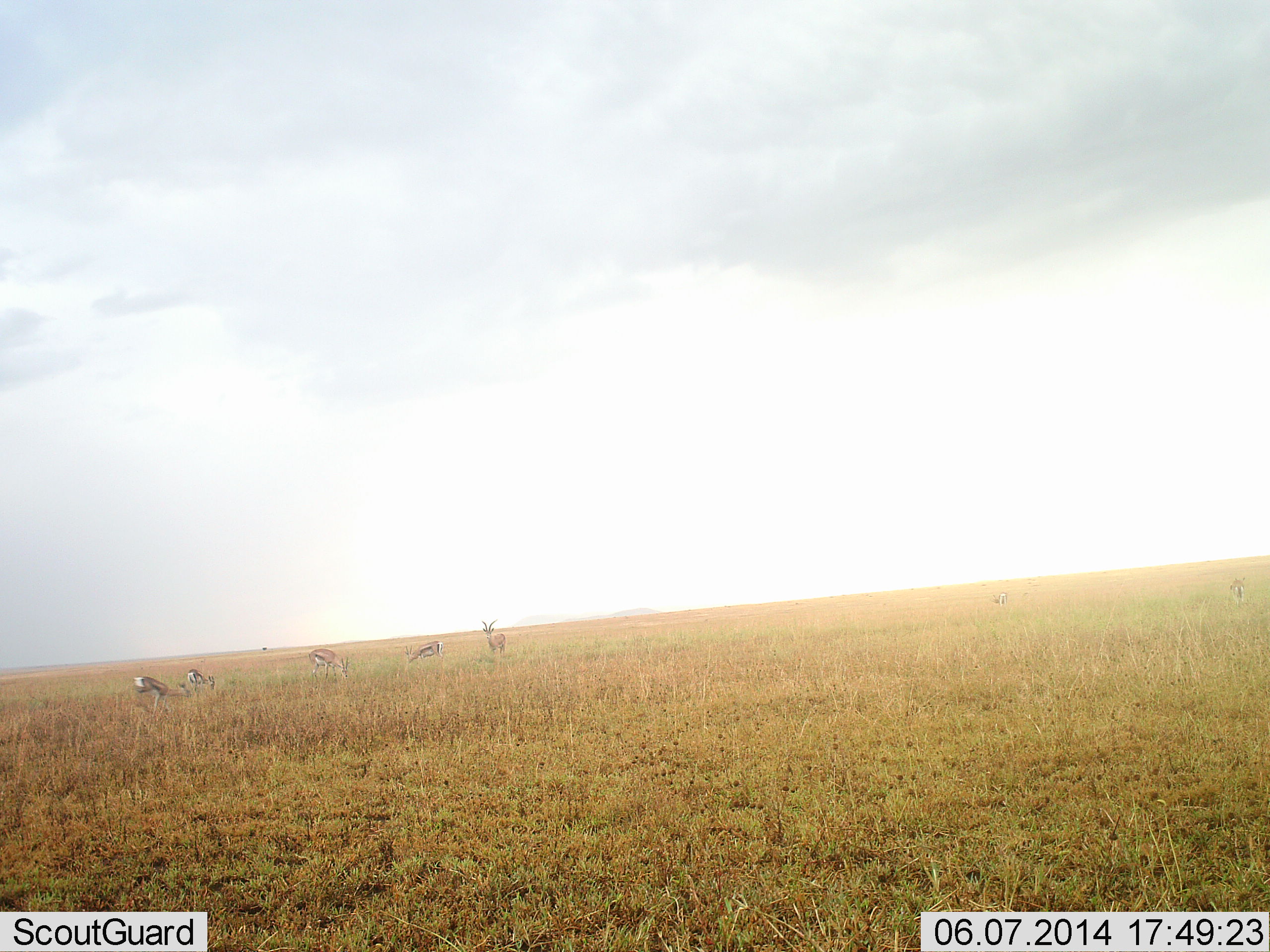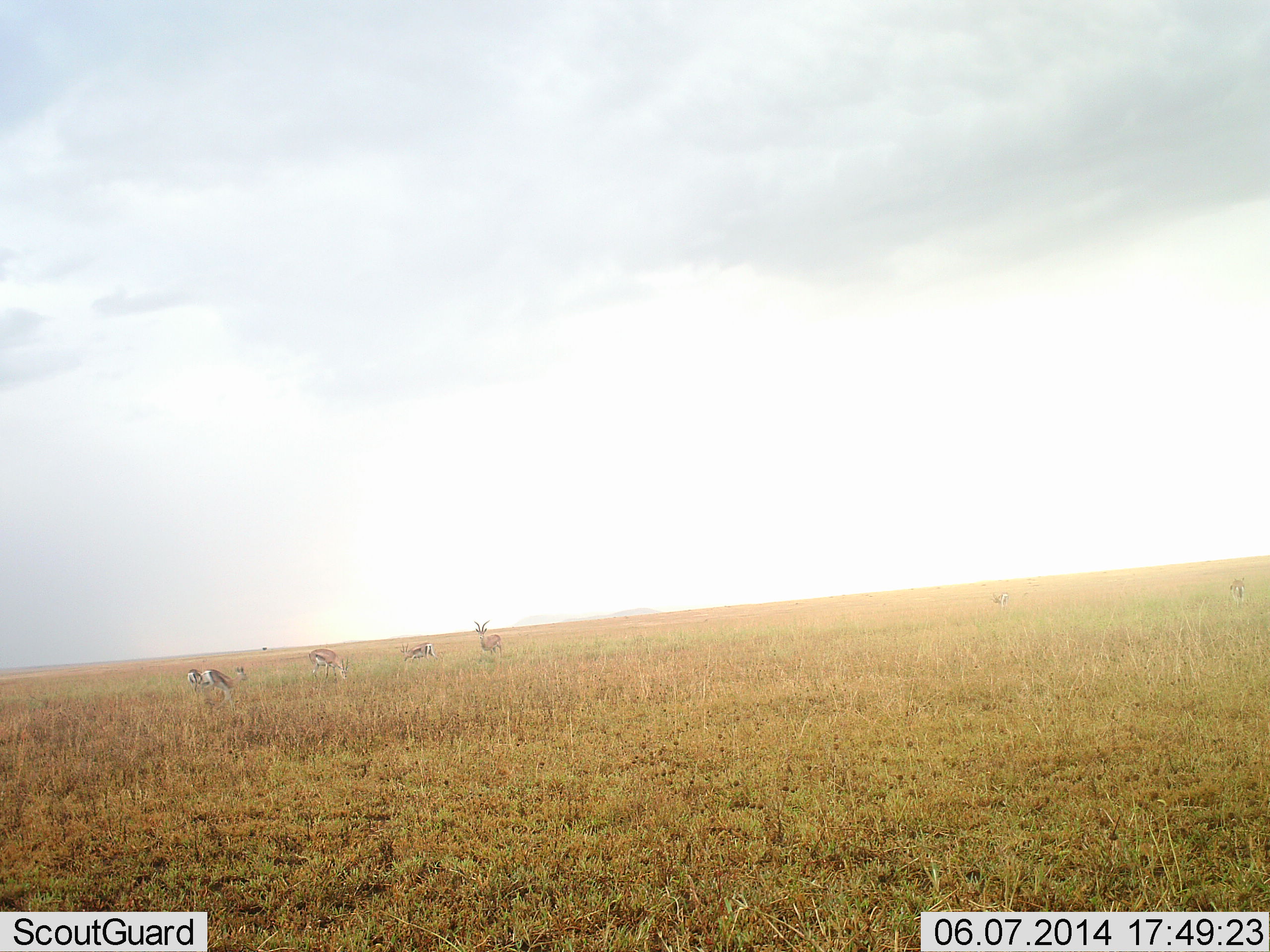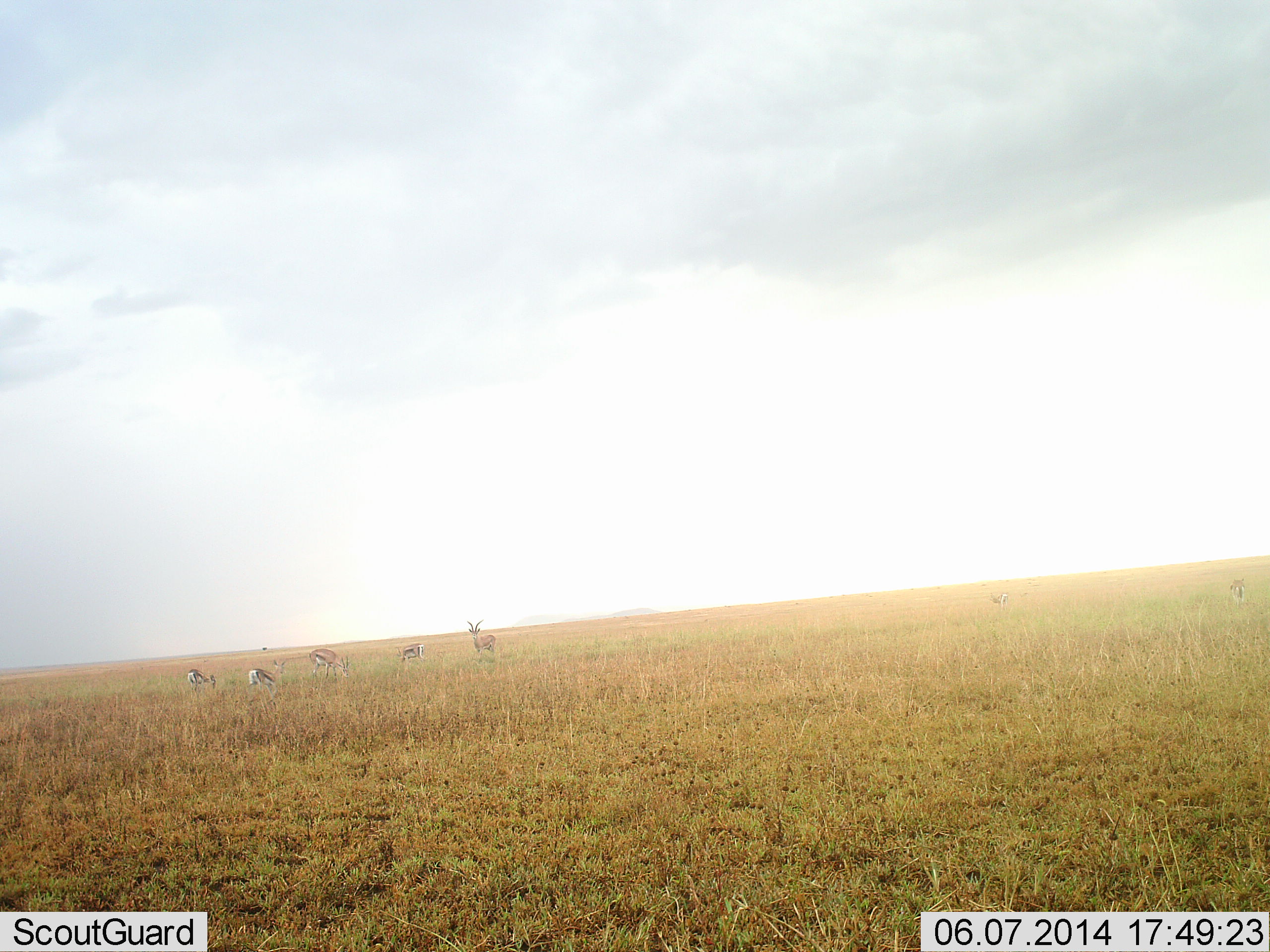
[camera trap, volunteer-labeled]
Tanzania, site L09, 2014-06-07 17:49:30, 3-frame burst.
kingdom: Animalia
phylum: Chordata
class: Mammalia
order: Artiodactyla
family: Bovidae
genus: Eudorcas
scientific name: Eudorcas thomsonii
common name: thomson's gazelle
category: gazellethomsons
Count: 5.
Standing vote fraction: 60%.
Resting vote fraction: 0%.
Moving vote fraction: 50%.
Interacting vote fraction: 0%.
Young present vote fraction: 0%.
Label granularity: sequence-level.